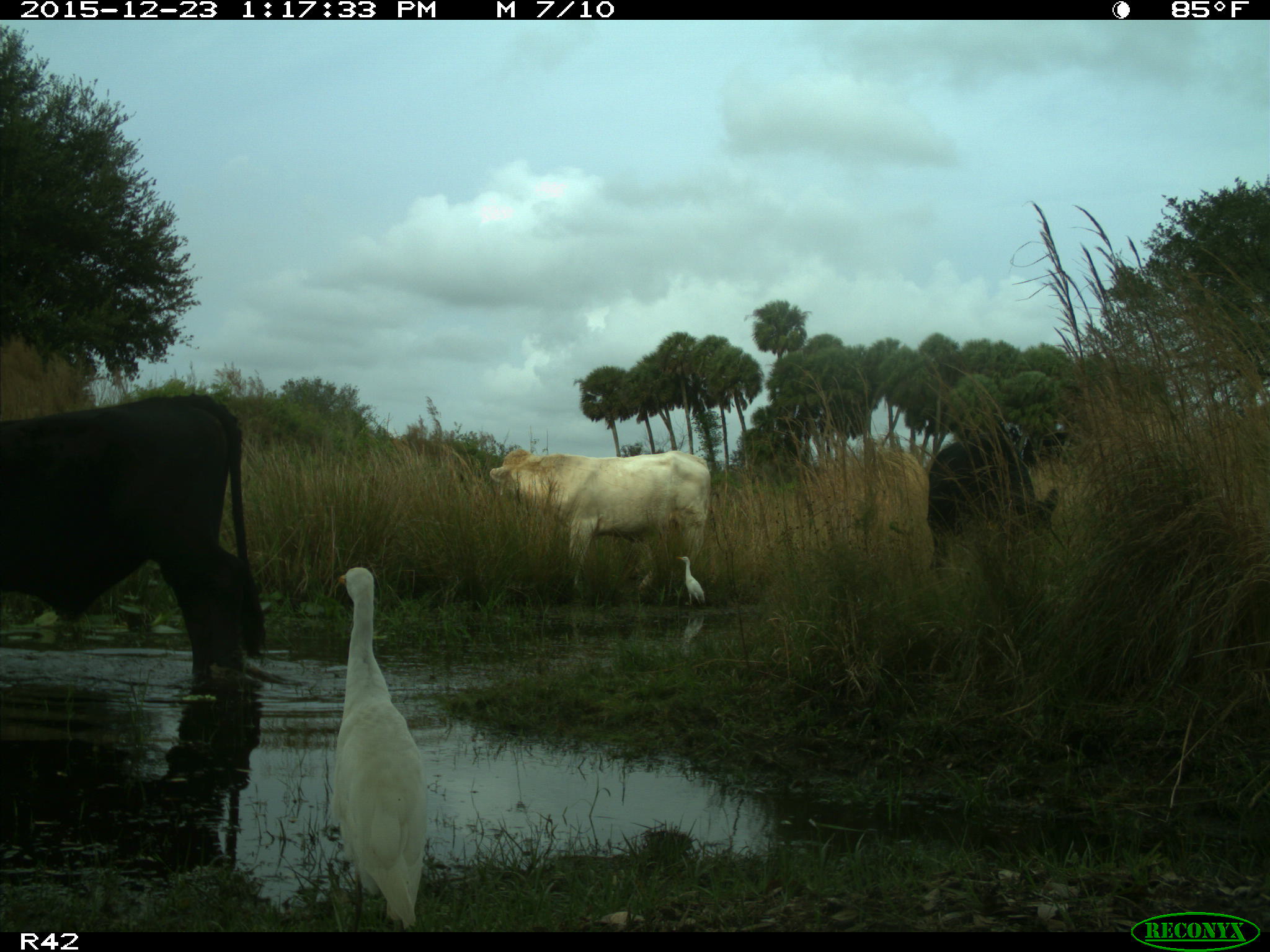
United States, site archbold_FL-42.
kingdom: Animalia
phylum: Chordata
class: Mammalia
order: Artiodactyla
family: Bovidae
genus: Bos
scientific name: Bos taurus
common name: domestic cow